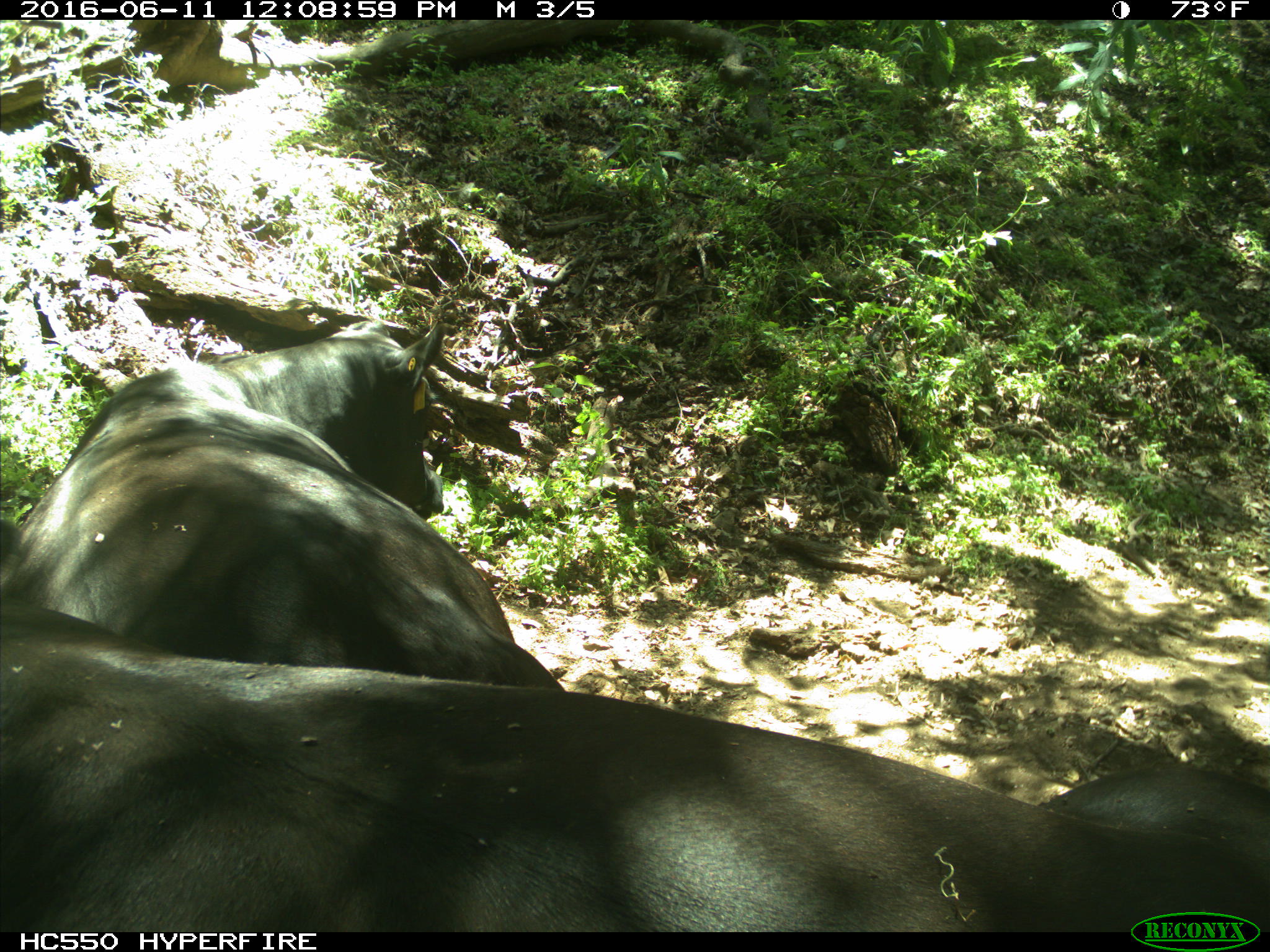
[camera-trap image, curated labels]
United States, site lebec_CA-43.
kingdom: Animalia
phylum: Chordata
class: Mammalia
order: Artiodactyla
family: Bovidae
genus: Bos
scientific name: Bos taurus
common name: domestic cow